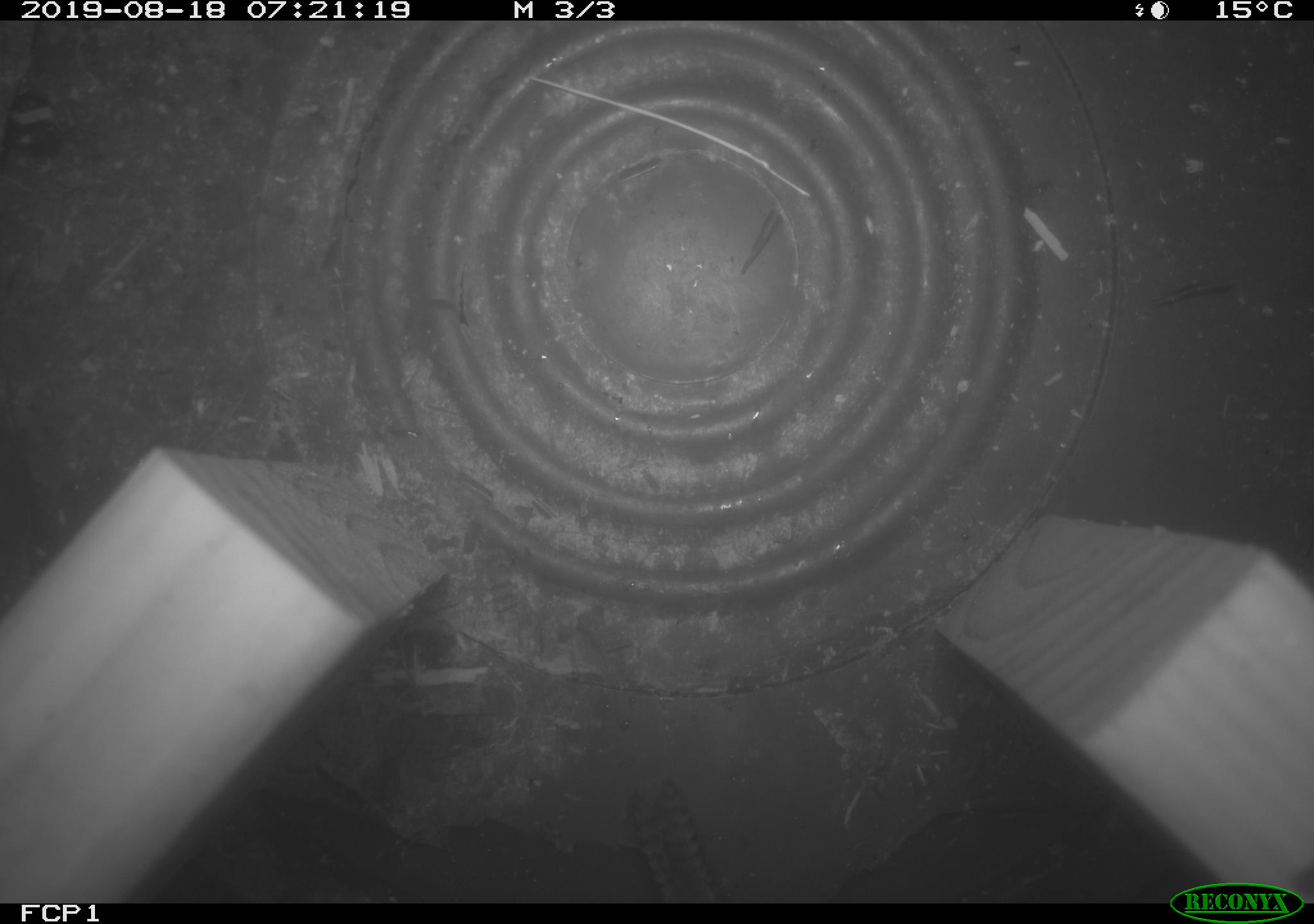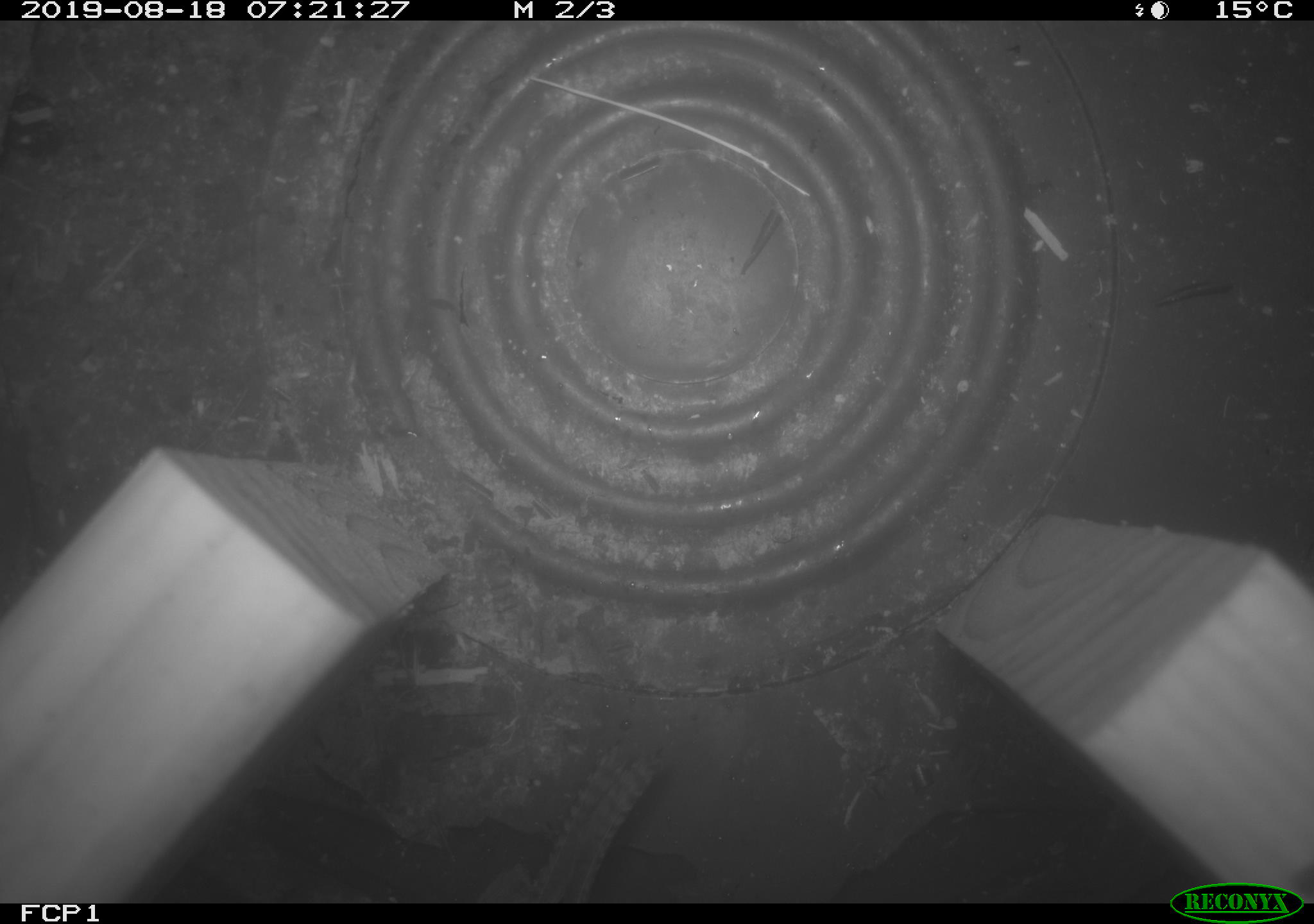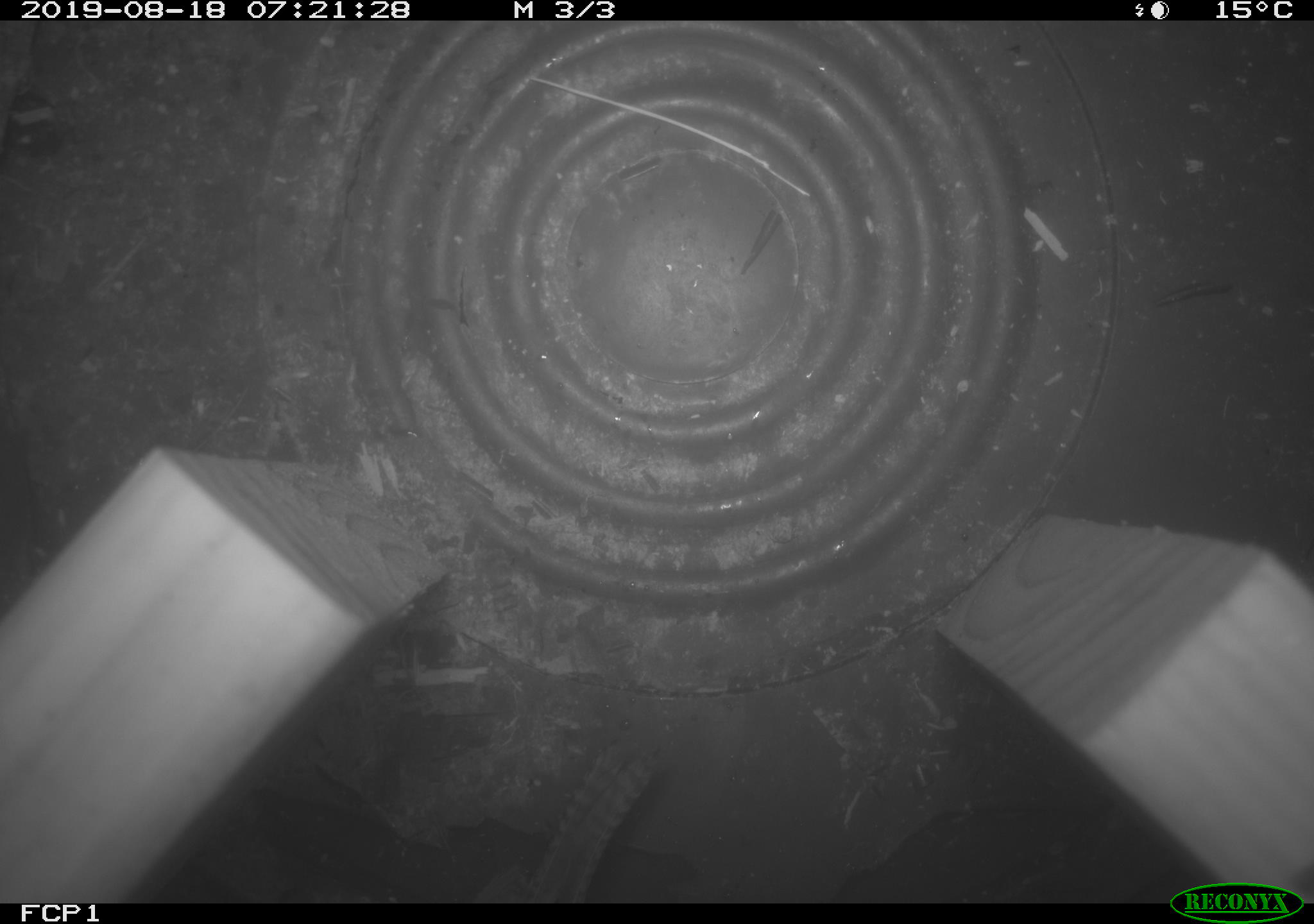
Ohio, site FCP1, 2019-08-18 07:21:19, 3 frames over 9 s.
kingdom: Animalia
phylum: Chordata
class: Aves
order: Passeriformes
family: Troglodytidae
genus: Troglodytes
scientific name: Troglodytes aedon aedon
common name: northern house wren